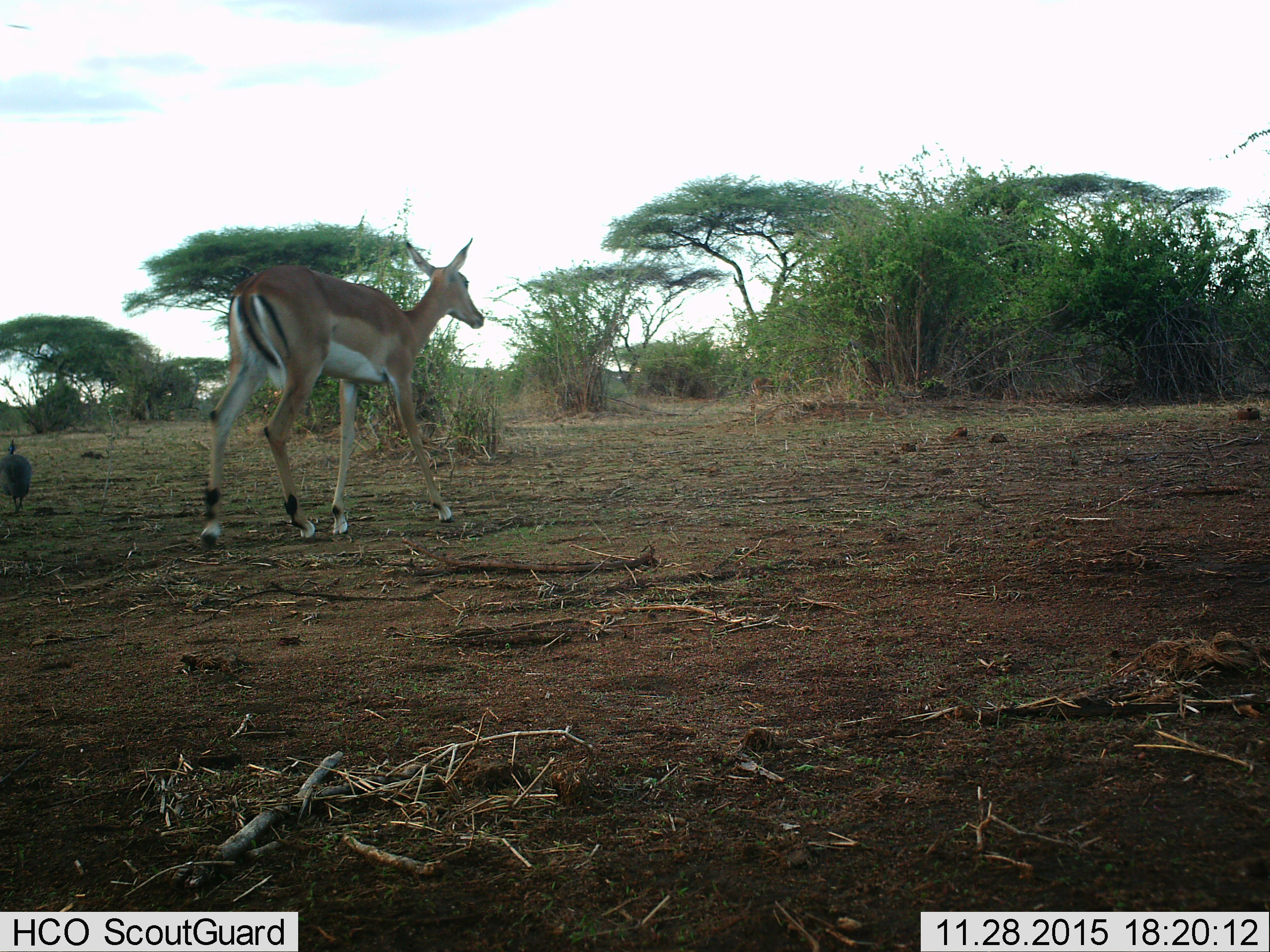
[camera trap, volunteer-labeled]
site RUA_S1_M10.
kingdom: Animalia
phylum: Chordata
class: Aves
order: Galliformes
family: Numididae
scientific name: Numididae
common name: guineafowl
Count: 1.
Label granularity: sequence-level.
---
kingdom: Animalia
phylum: Chordata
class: Mammalia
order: Artiodactyla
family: Bovidae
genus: Aepyceros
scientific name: Aepyceros melampus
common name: impala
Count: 1.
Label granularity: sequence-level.